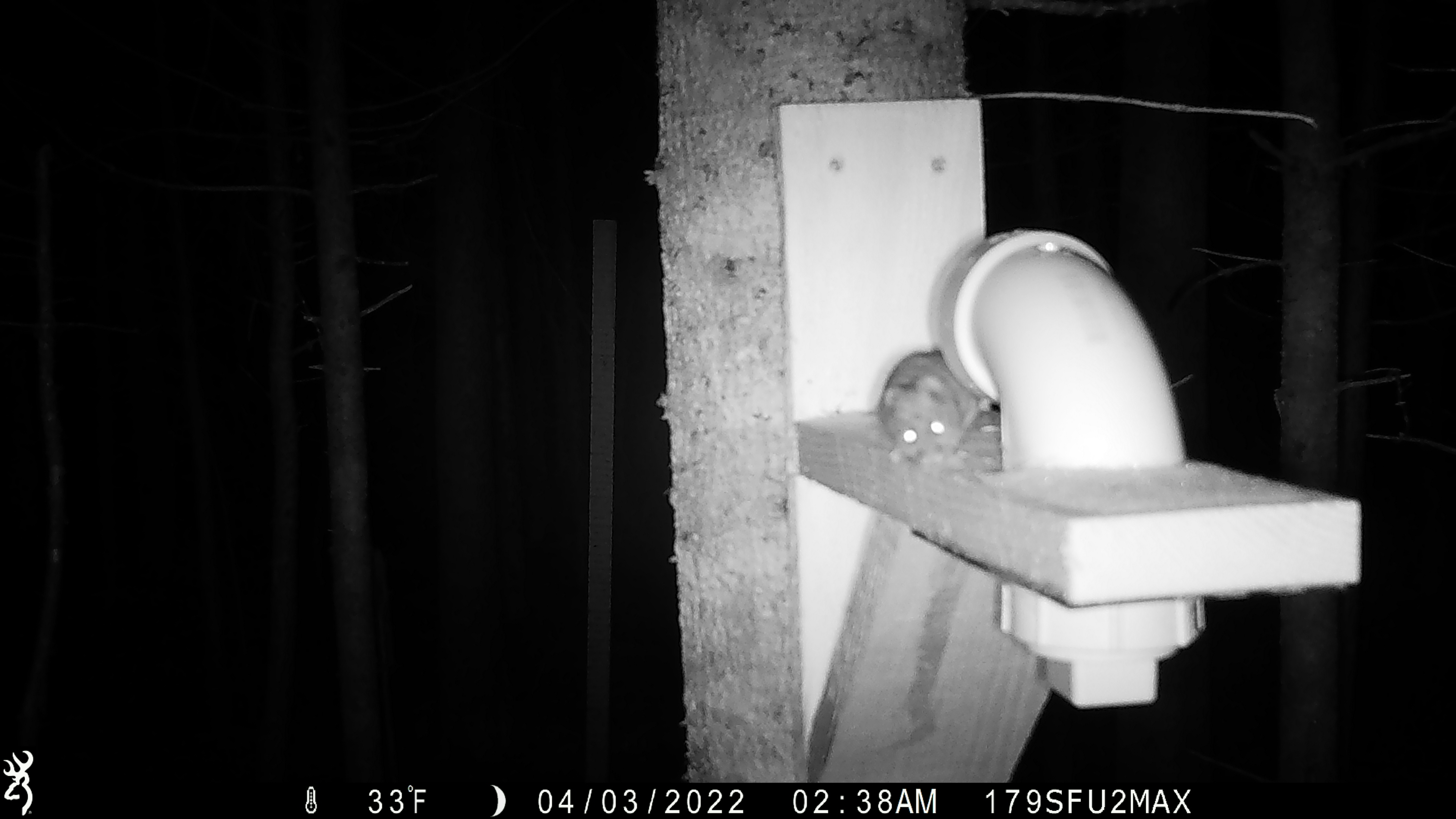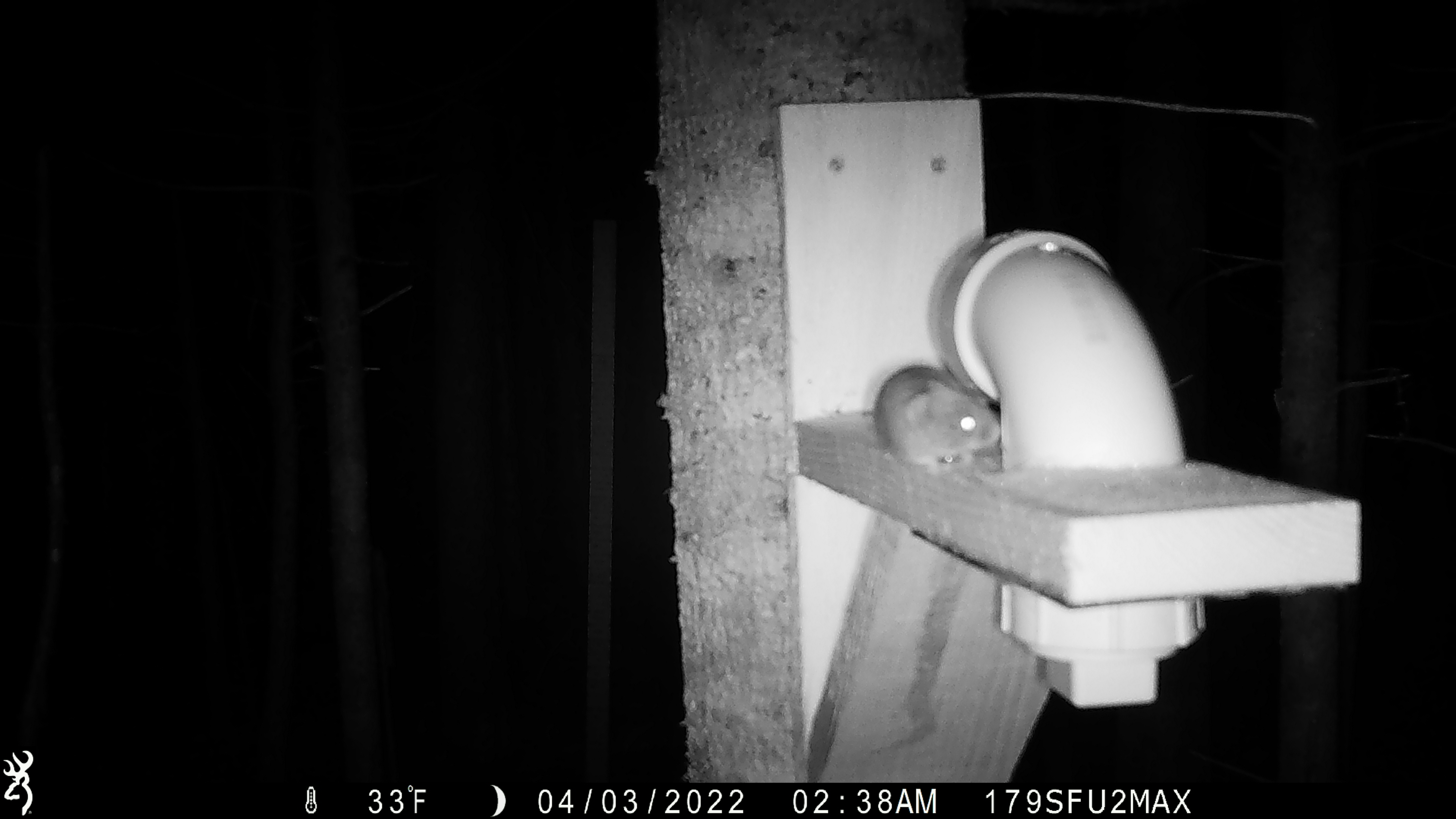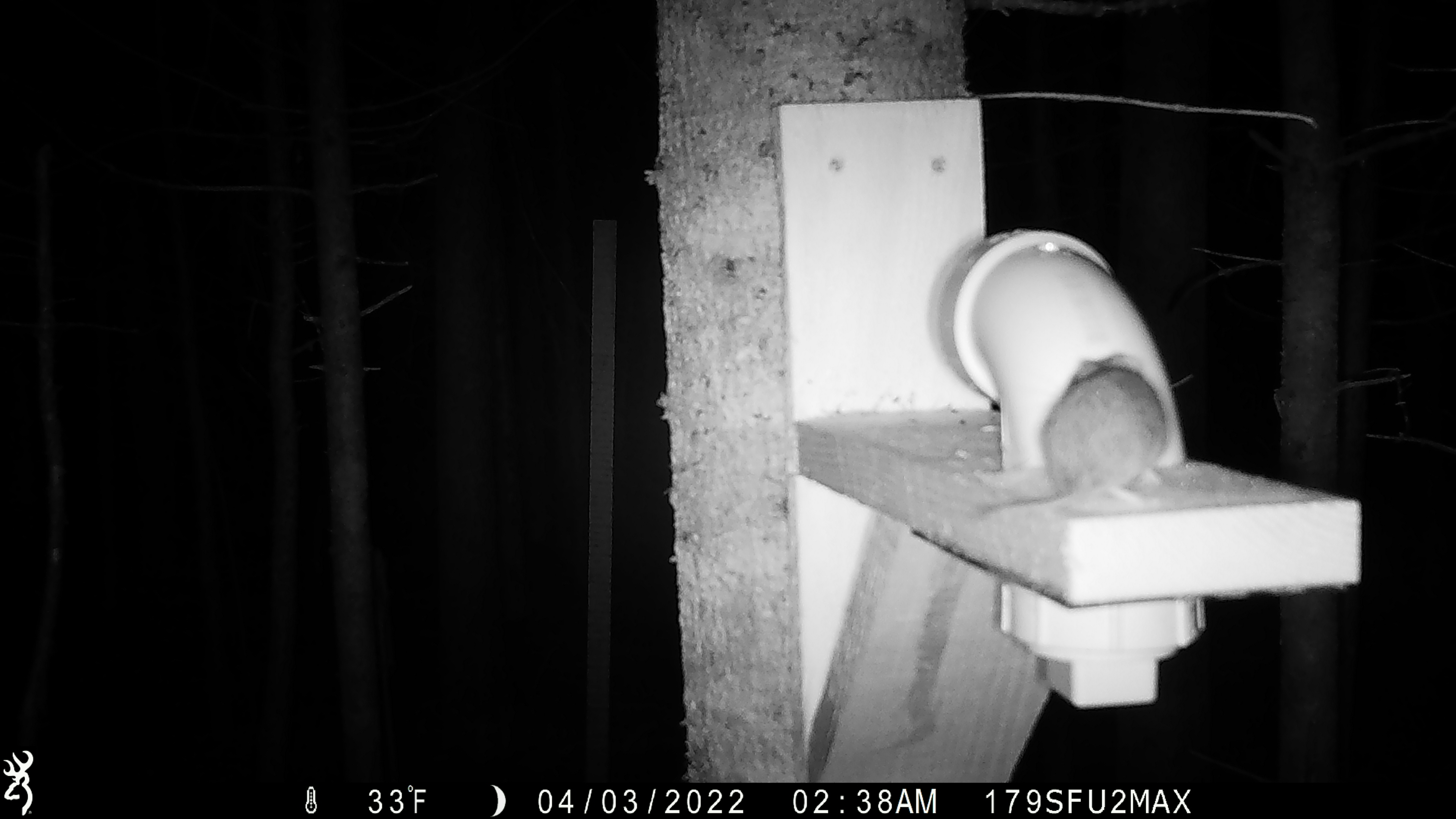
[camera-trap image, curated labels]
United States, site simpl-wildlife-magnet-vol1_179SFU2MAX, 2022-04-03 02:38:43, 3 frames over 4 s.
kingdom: Animalia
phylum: Chordata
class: Mammalia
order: Rodentia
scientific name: Rodentia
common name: mouse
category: mouse sp.